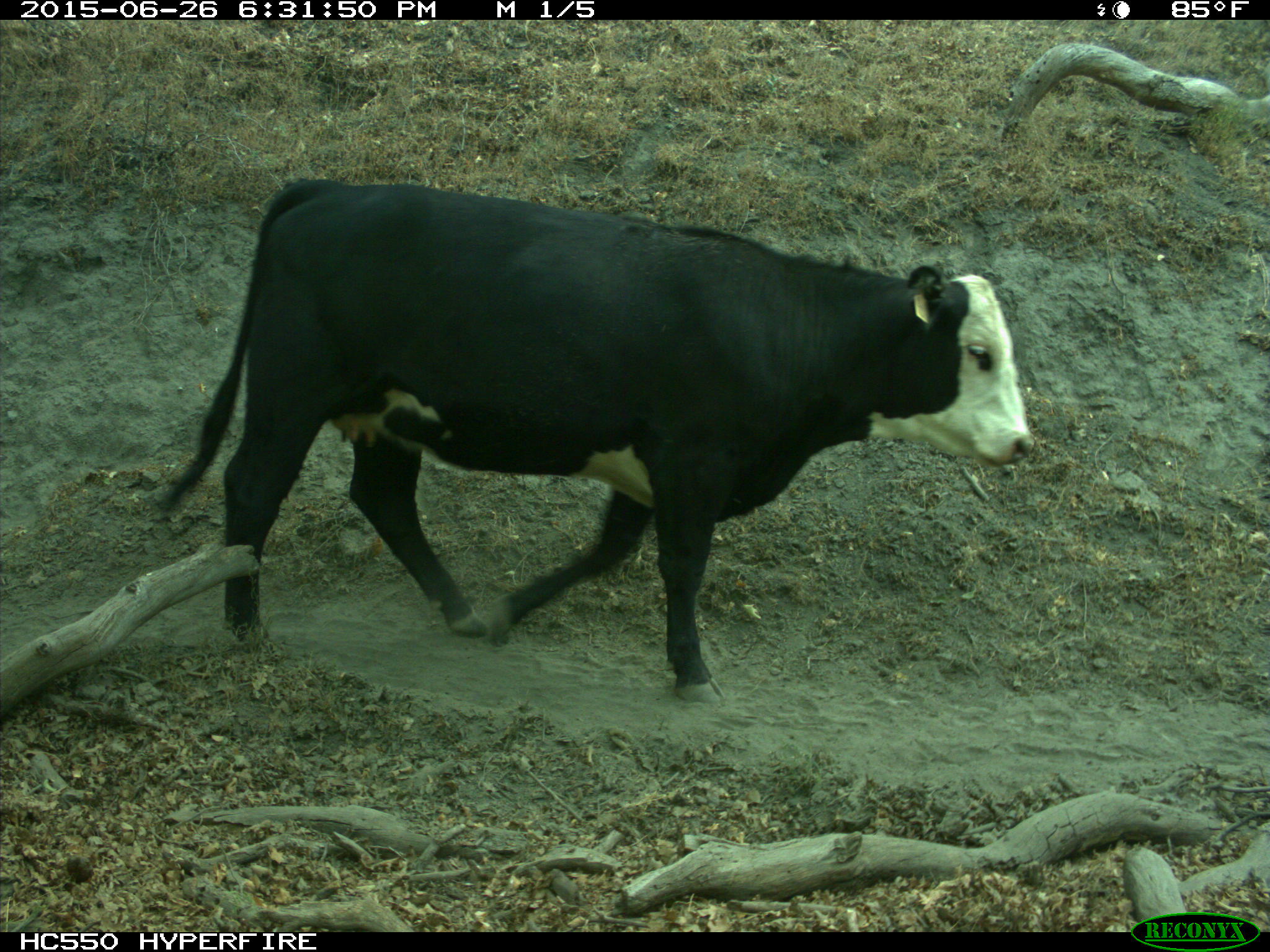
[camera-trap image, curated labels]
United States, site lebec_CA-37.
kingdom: Animalia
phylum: Chordata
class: Mammalia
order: Artiodactyla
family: Bovidae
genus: Bos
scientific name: Bos taurus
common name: domestic cow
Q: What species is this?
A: Bos taurus (domestic cow).